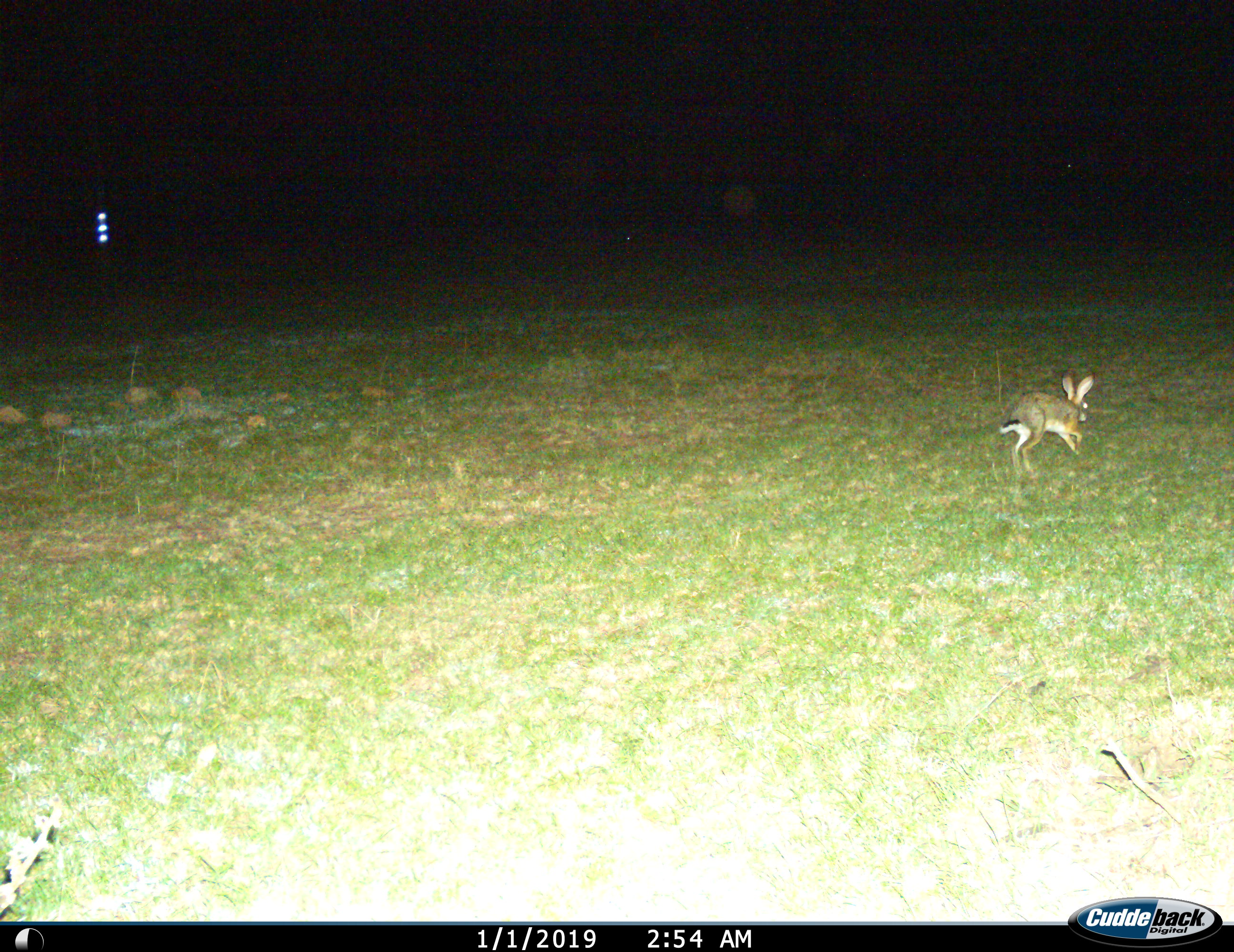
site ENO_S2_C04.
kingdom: Animalia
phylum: Chordata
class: Mammalia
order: Lagomorpha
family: Leporidae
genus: Lepus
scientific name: Lepus saxatilis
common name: scrub hare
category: haresavannah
Haresavannah (scrub hare) (Lepus saxatilis), count 1. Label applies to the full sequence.